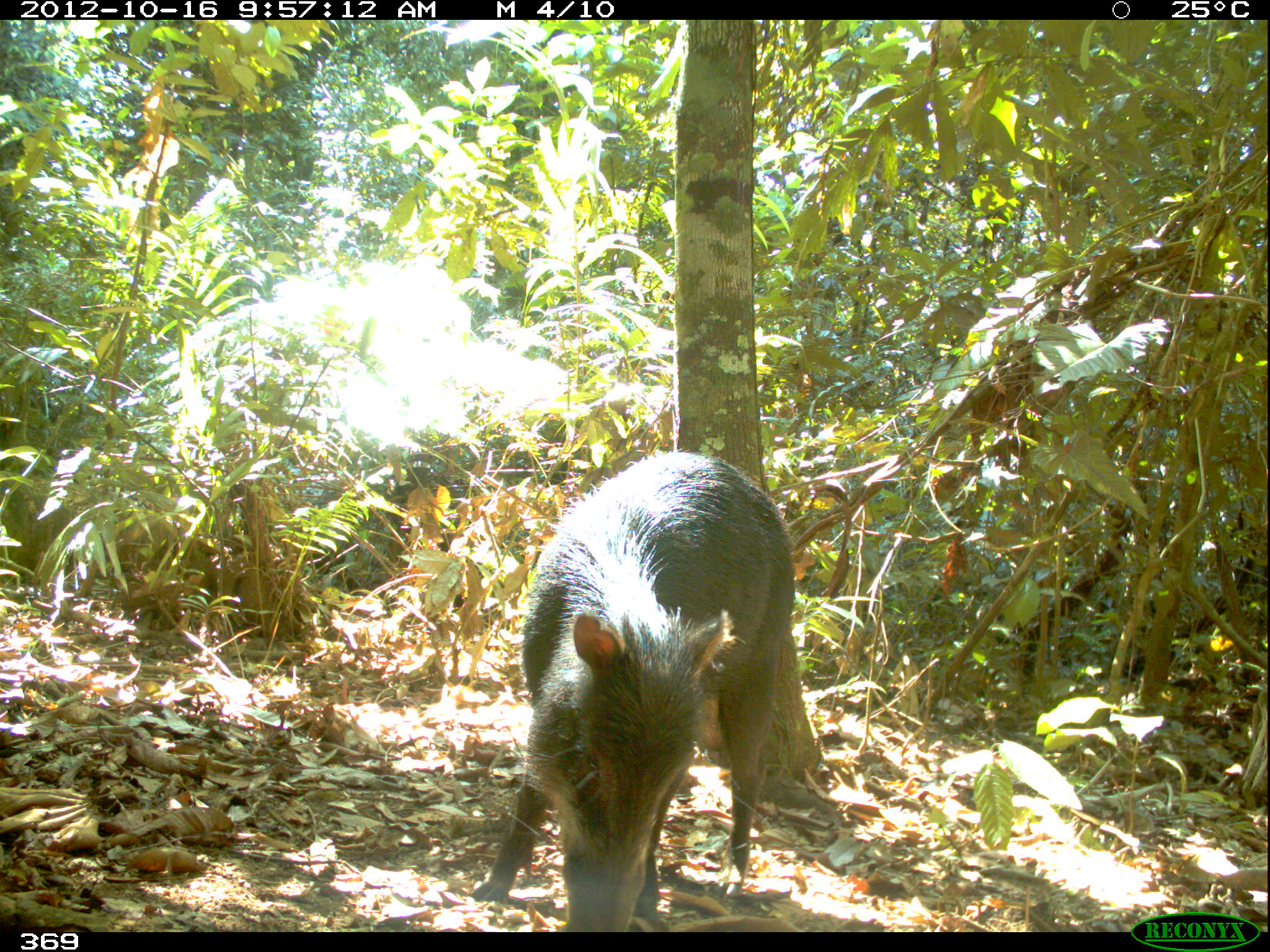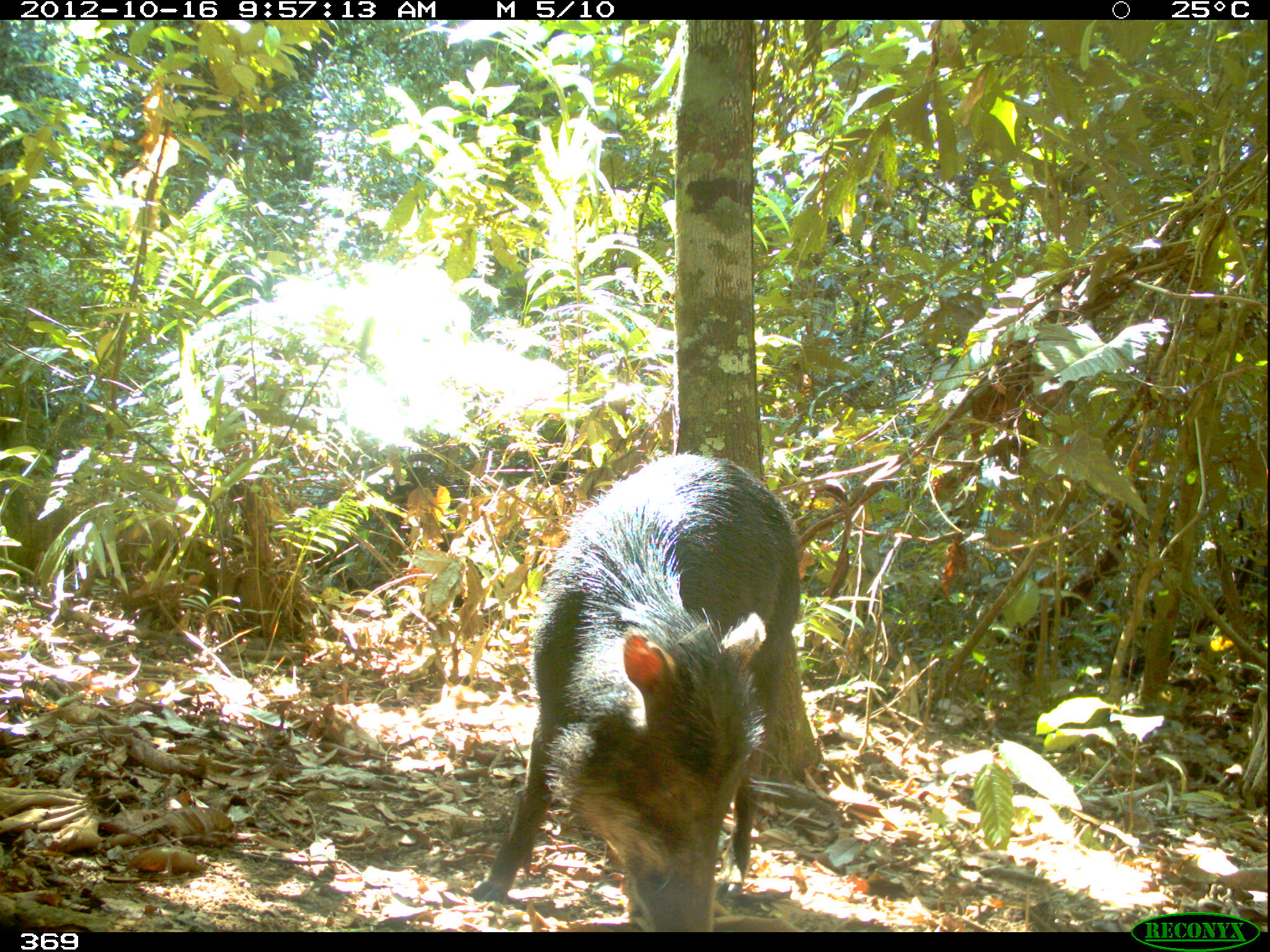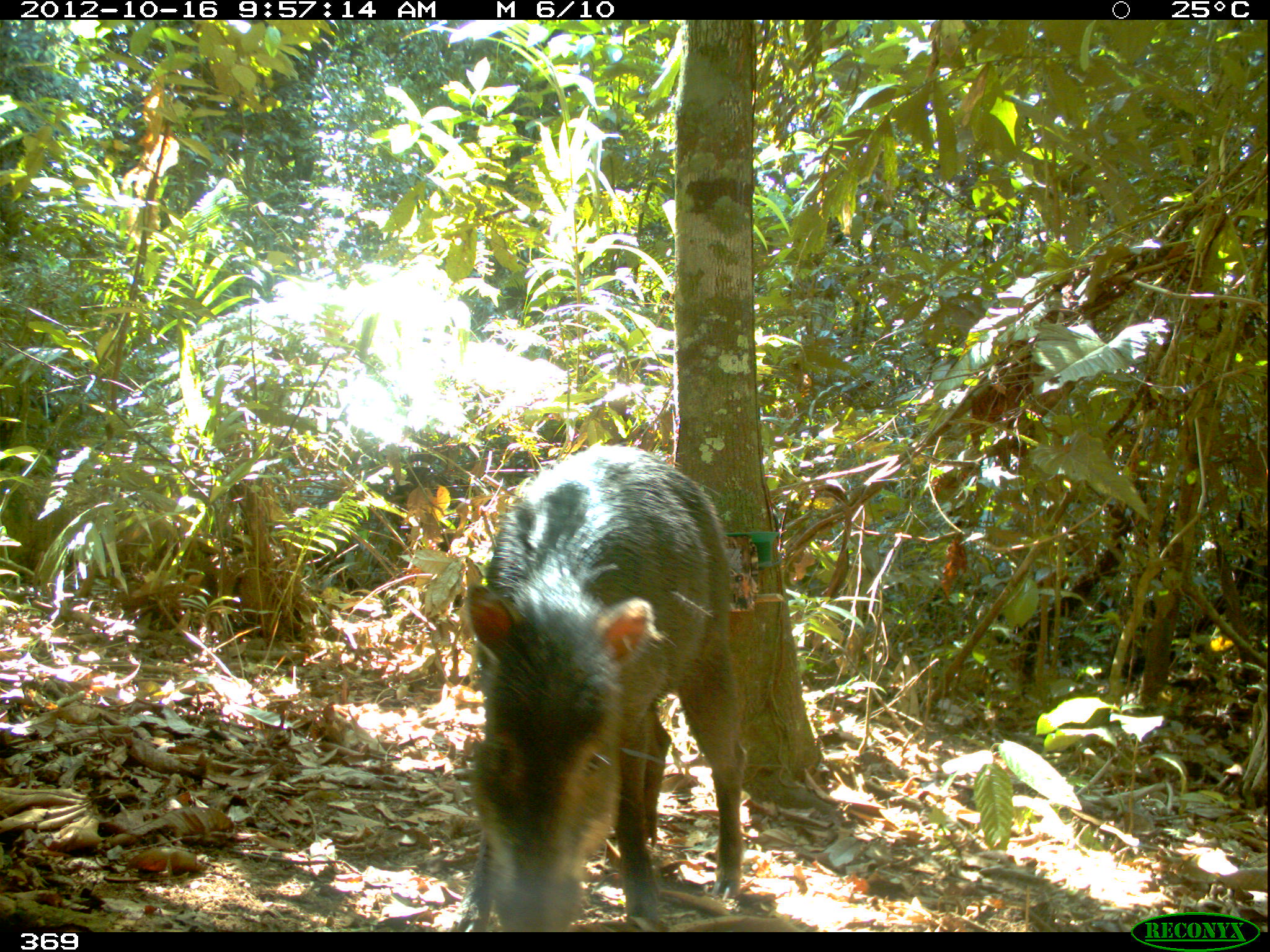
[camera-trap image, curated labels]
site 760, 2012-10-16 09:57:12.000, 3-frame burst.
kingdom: Animalia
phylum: Chordata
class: Mammalia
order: Artiodactyla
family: Tayassuidae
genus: Tayassu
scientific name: Tayassu pecari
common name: white-lipped peccary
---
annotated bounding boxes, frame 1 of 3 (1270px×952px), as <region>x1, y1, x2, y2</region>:
tayassu pecari: <region>466, 449, 795, 932</region>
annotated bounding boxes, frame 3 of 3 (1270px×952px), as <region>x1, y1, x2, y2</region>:
tayassu pecari: <region>437, 444, 746, 931</region>